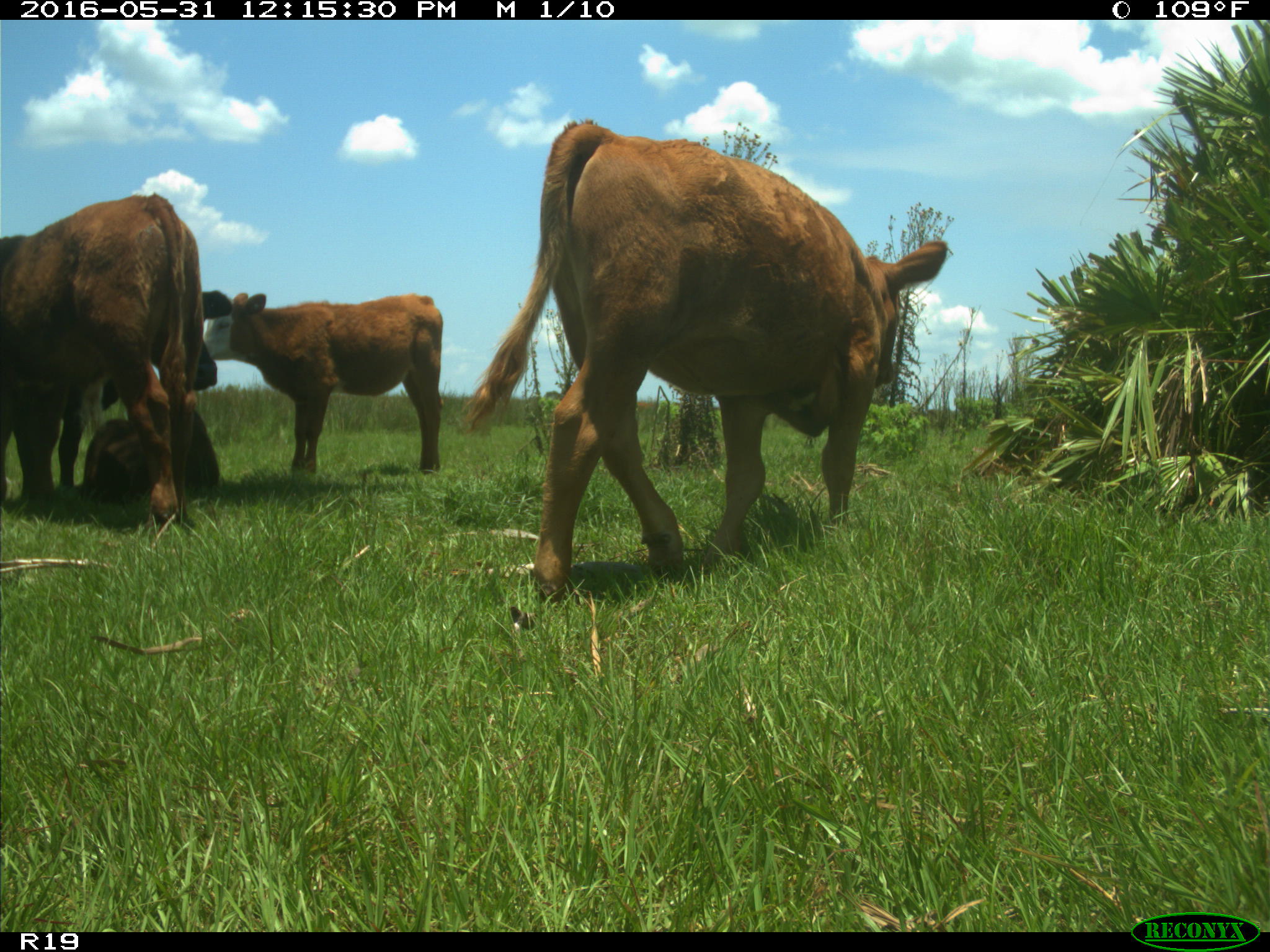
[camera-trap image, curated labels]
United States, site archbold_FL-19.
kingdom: Animalia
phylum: Chordata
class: Mammalia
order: Artiodactyla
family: Bovidae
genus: Bos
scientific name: Bos taurus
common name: domestic cow